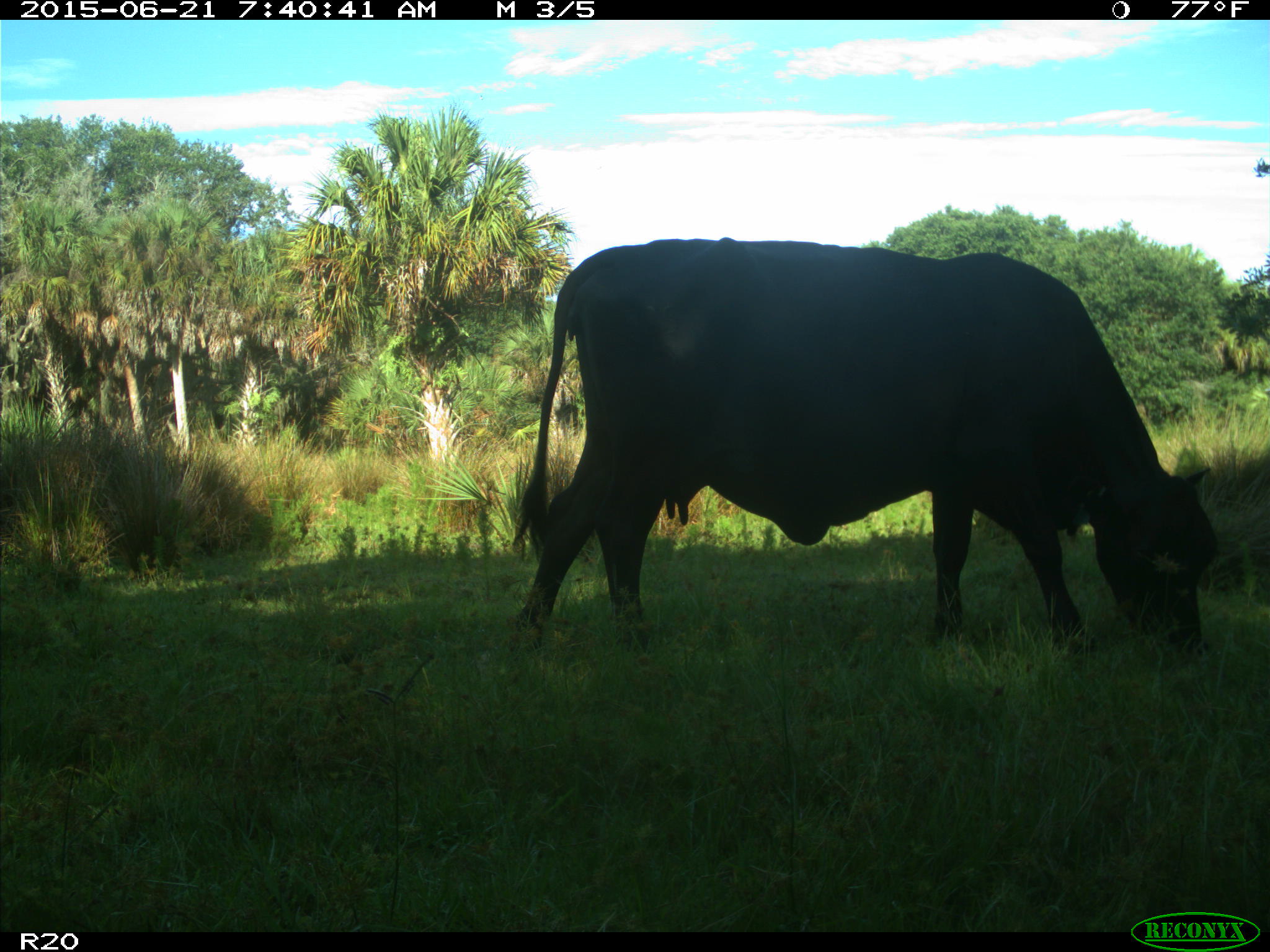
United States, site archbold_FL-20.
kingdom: Animalia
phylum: Chordata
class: Mammalia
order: Artiodactyla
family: Bovidae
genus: Bos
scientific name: Bos taurus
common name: domestic cow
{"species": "Bos taurus (domestic cow)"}